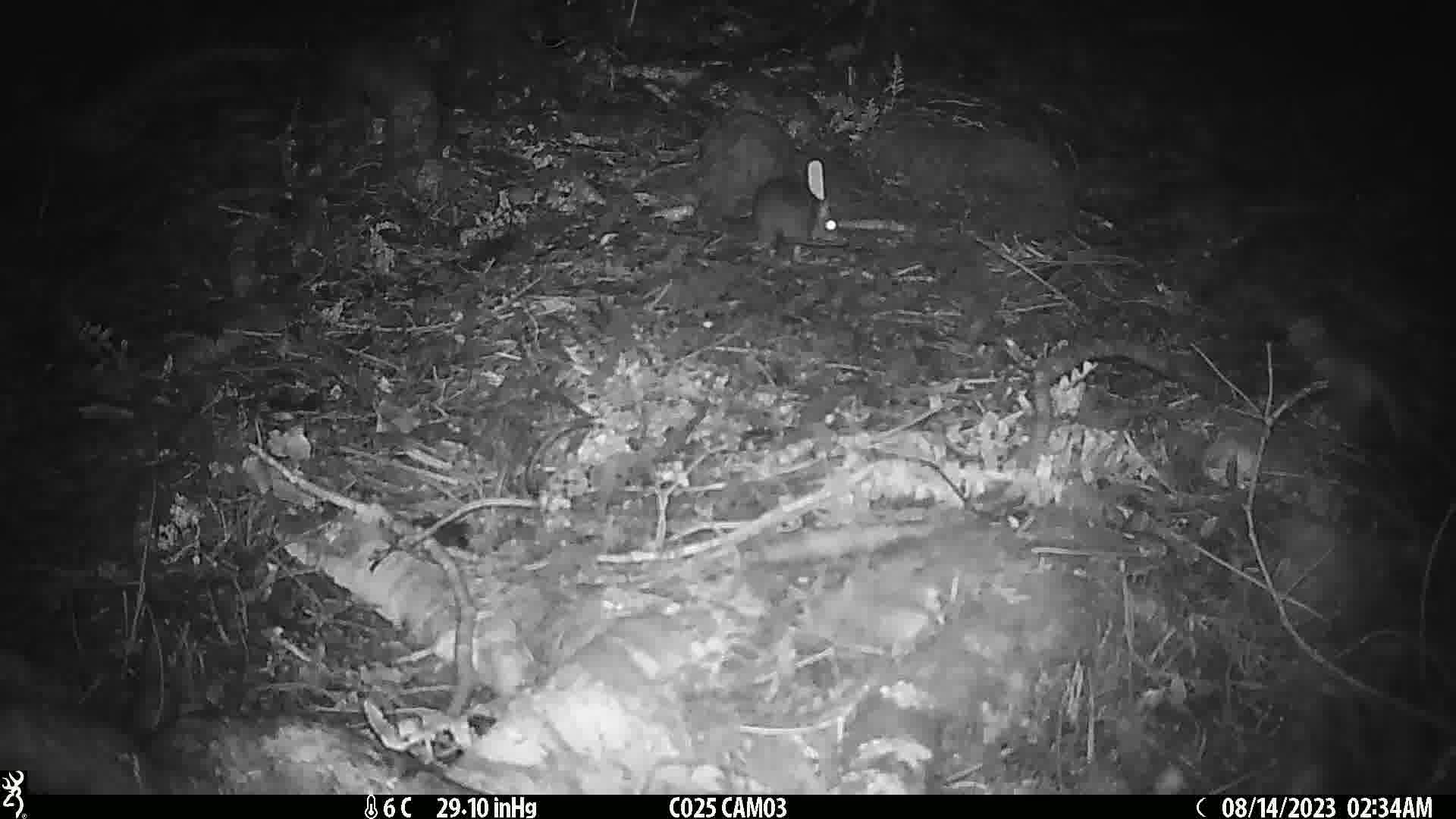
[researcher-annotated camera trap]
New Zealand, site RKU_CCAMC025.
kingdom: Animalia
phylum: Chordata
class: Mammalia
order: Rodentia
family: Muridae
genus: Rattus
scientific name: Rattus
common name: rat